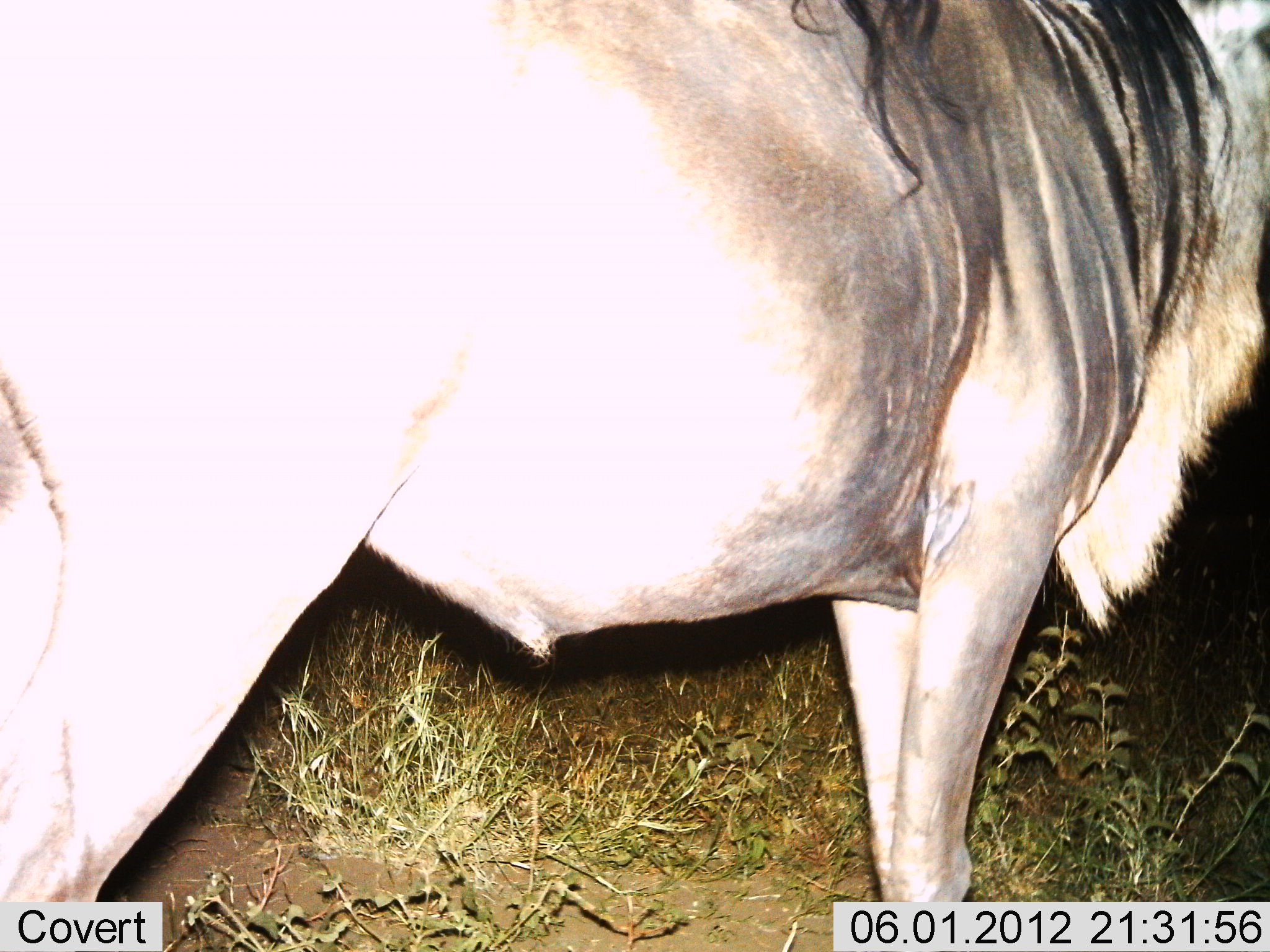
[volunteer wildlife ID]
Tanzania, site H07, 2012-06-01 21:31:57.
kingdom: Animalia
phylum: Chordata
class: Mammalia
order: Artiodactyla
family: Bovidae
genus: Connochaetes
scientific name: Connochaetes taurinus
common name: blue wildebeest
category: wildebeest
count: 1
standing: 100%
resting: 0%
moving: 0%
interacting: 0%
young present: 0%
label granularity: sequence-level